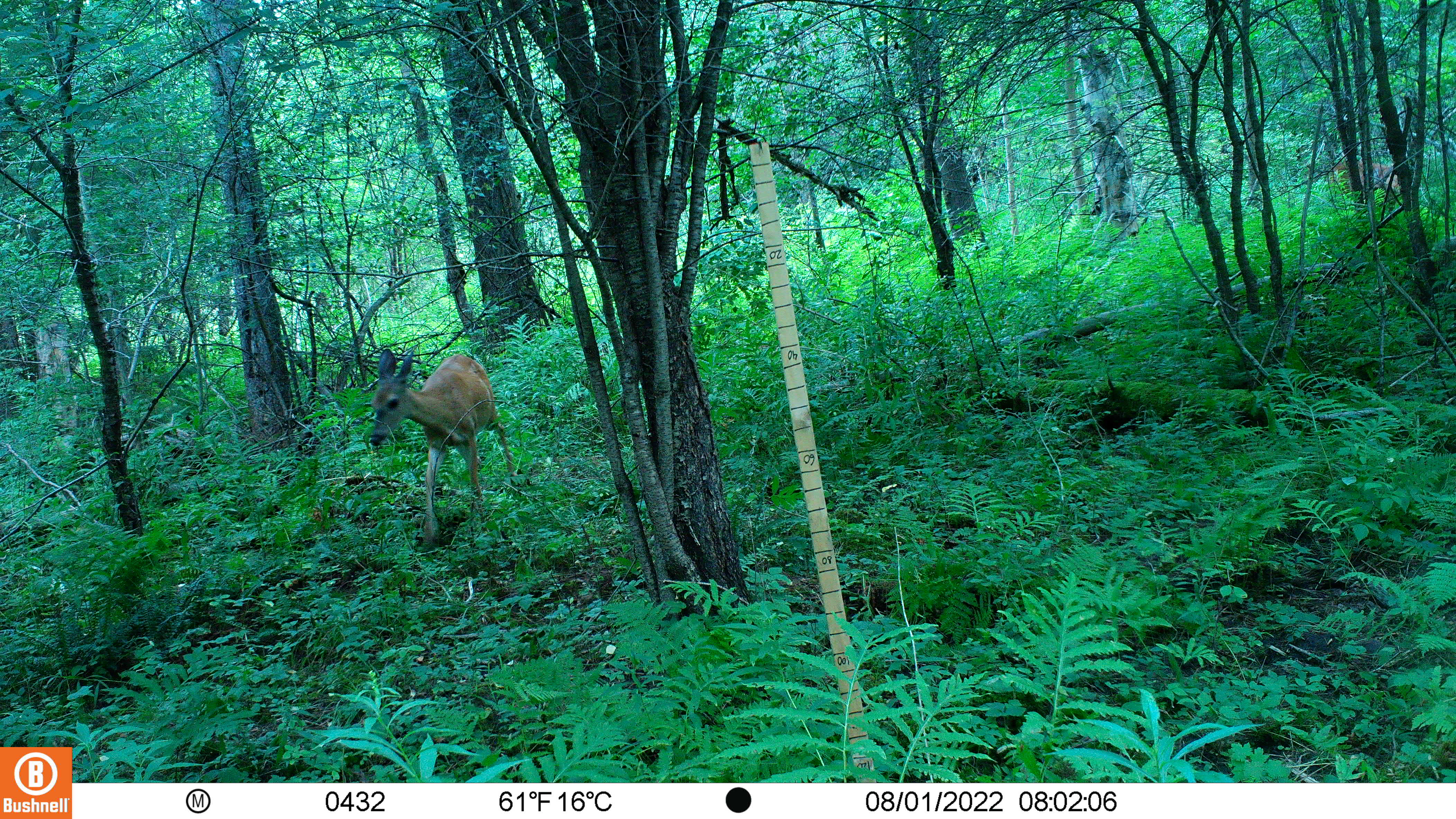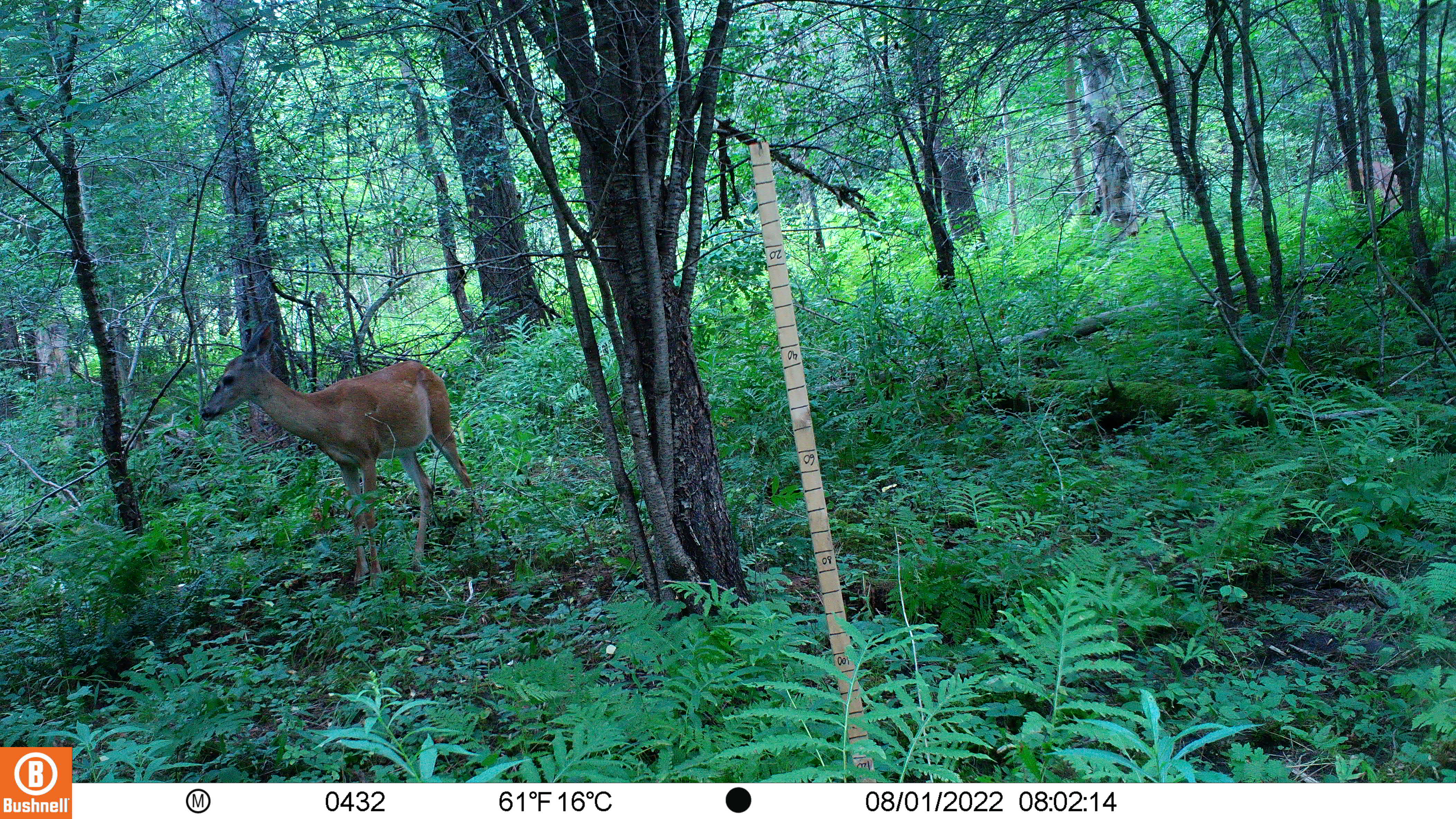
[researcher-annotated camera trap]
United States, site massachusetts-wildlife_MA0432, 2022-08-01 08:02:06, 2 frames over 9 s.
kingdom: Animalia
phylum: Chordata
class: Mammalia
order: Artiodactyla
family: Cervidae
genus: Odocoileus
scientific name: Odocoileus virginianus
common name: white-tailed deer